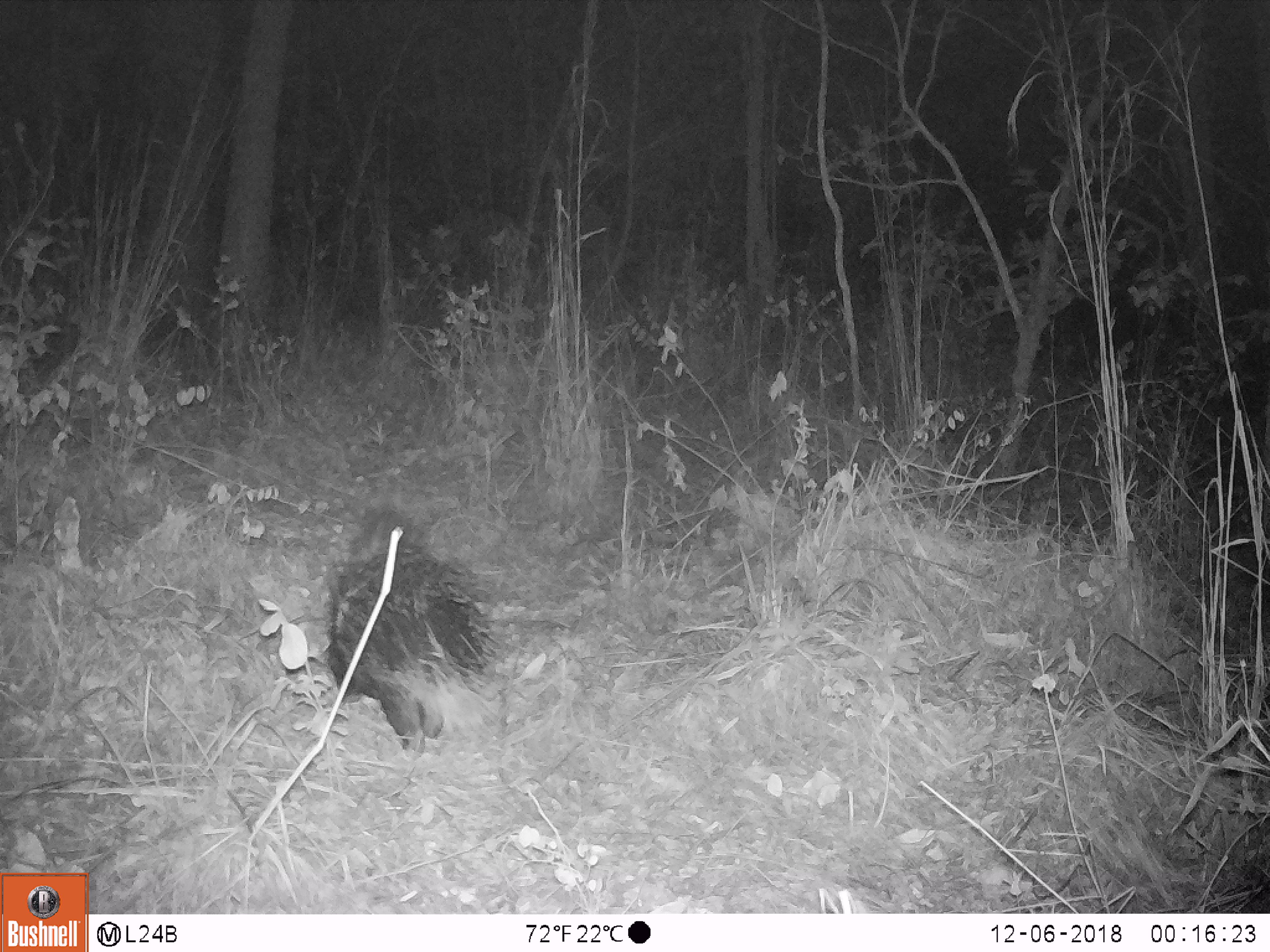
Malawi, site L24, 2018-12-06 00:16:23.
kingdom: Animalia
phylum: Chordata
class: Mammalia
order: Rodentia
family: Hystricidae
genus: Hystrix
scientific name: Hystrix africaeaustralis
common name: cape porcupine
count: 1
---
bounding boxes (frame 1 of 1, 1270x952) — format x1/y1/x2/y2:
cape porcupine: 320/501/514/746